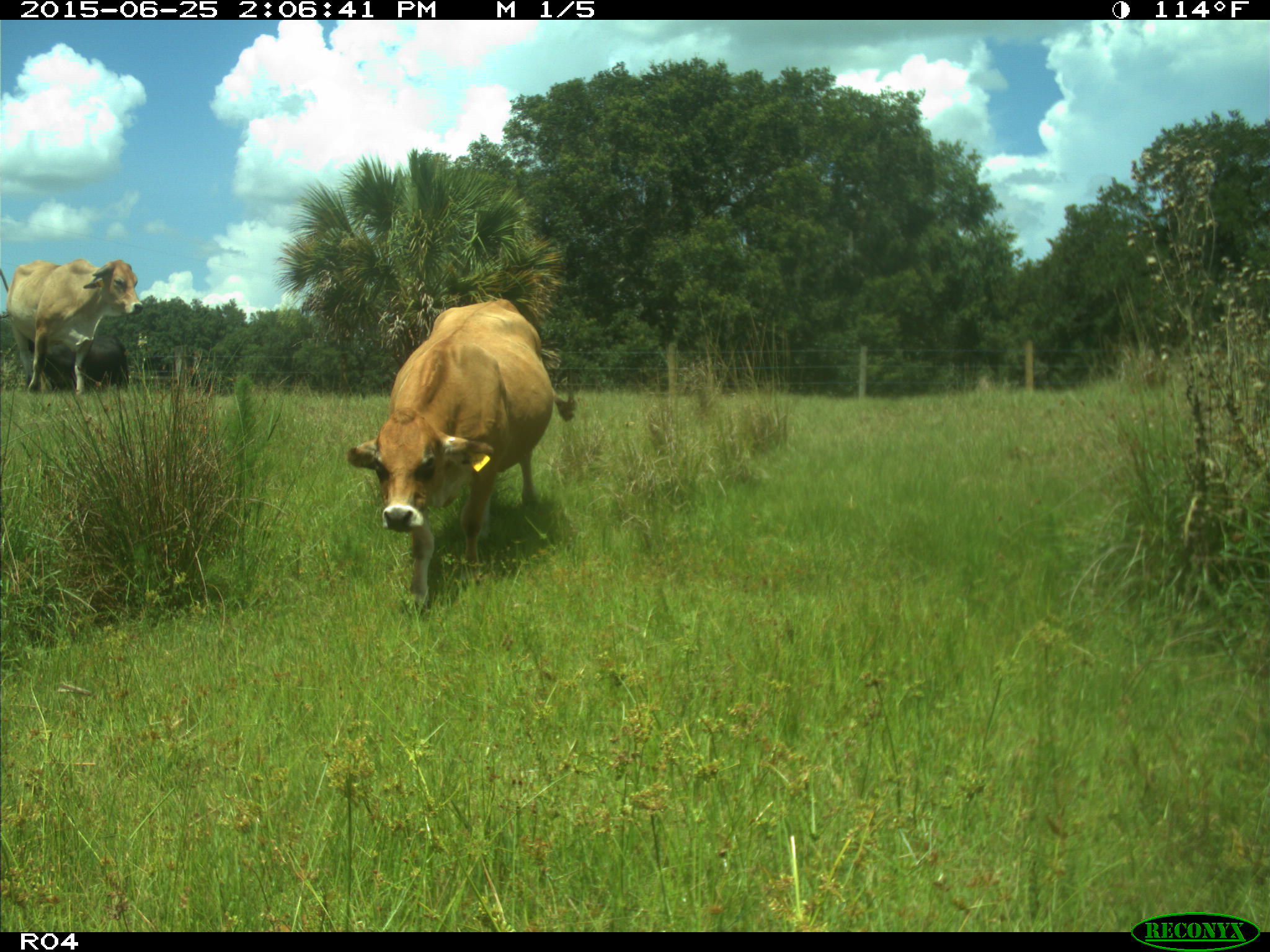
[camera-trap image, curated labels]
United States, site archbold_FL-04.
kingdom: Animalia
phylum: Chordata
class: Mammalia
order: Artiodactyla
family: Bovidae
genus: Bos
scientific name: Bos taurus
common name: domestic cow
Bos taurus (domestic cow).